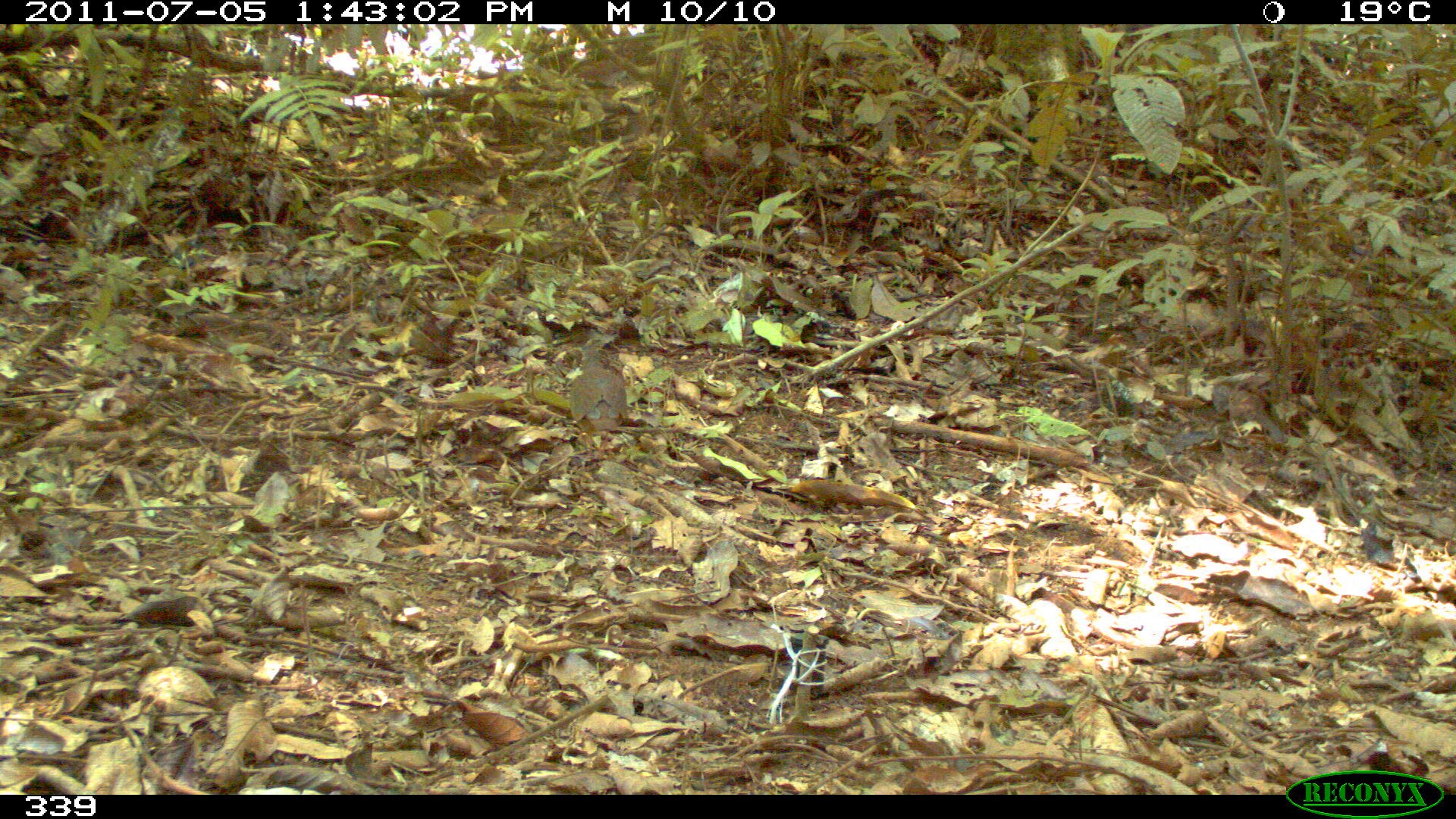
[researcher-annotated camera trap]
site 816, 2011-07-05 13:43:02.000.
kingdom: Animalia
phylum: Chordata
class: Aves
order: Columbiformes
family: Columbidae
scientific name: Columbidae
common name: dove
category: paloma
Paloma (dove) (Columbidae).